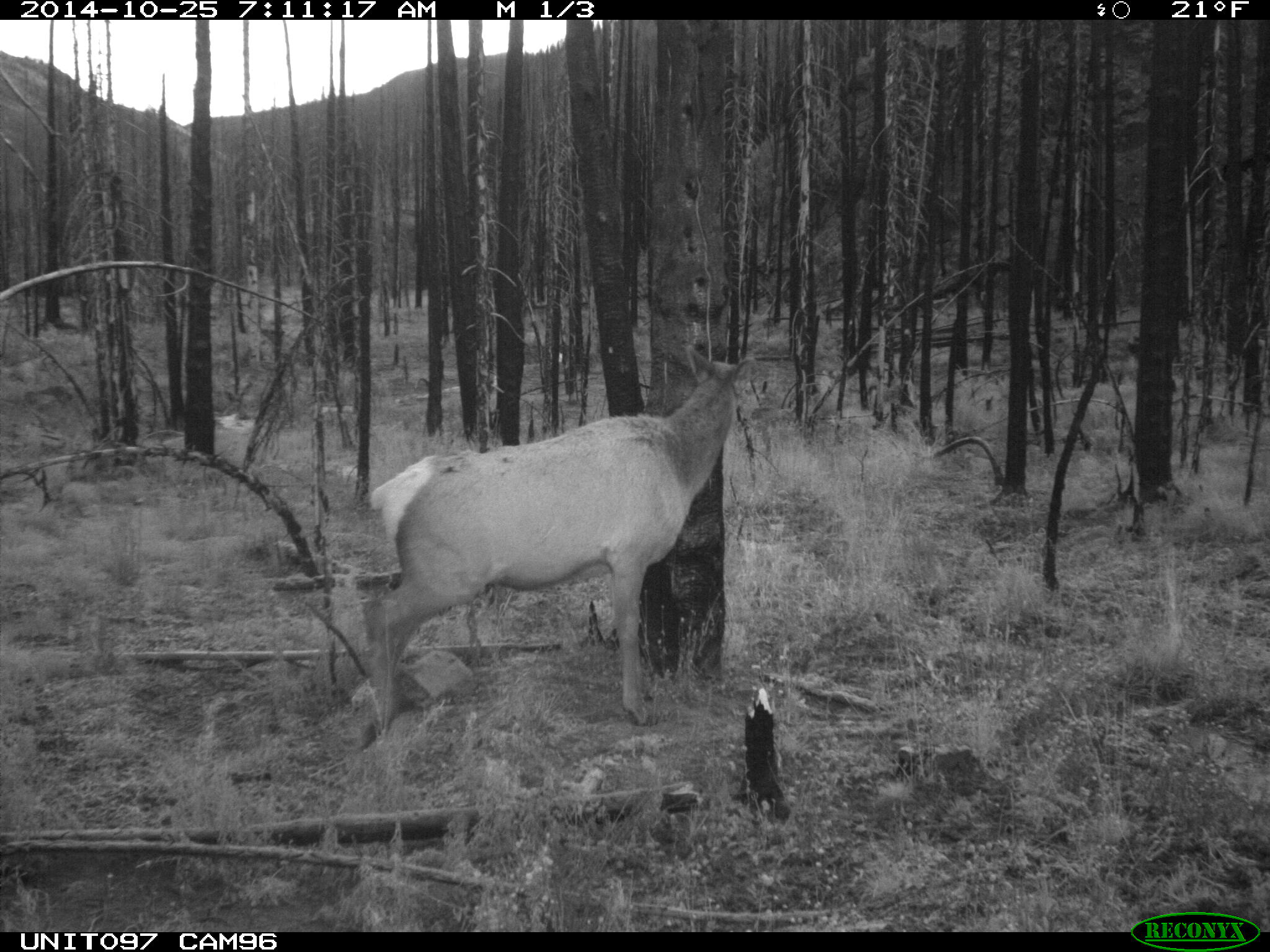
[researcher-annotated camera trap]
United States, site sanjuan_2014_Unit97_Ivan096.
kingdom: Animalia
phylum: Chordata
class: Mammalia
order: Artiodactyla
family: Cervidae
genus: Cervus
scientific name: Cervus elaphus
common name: red deer